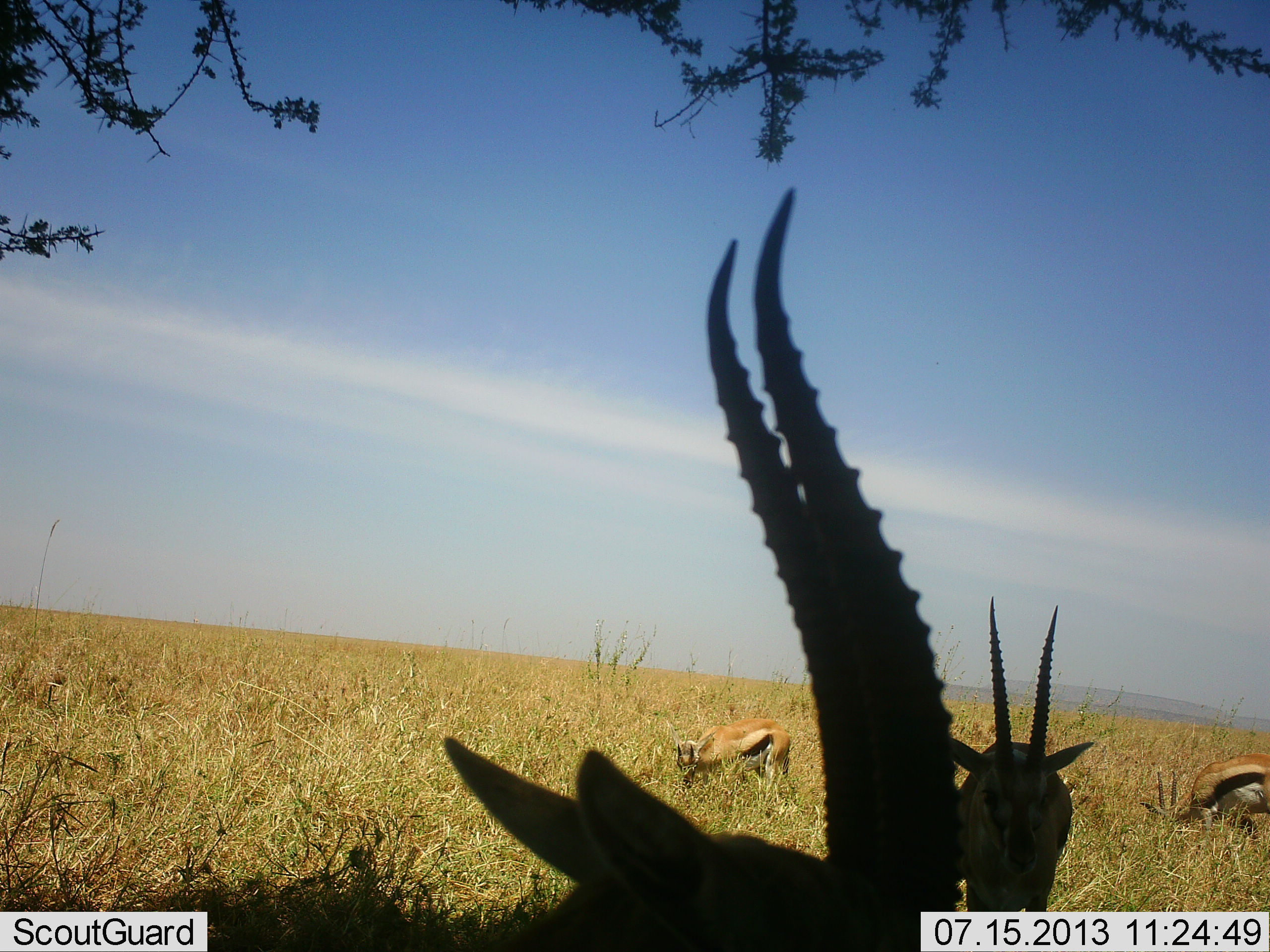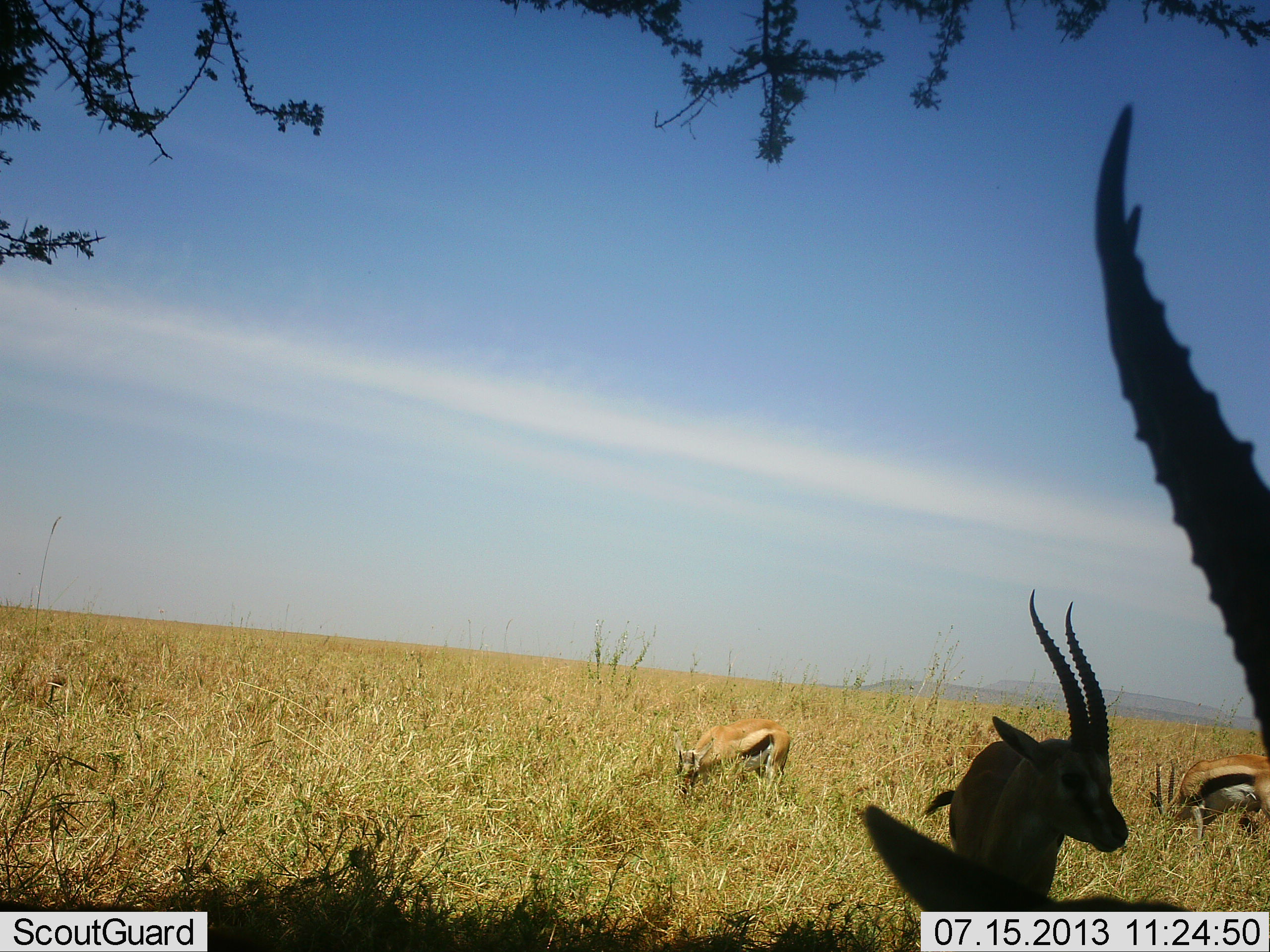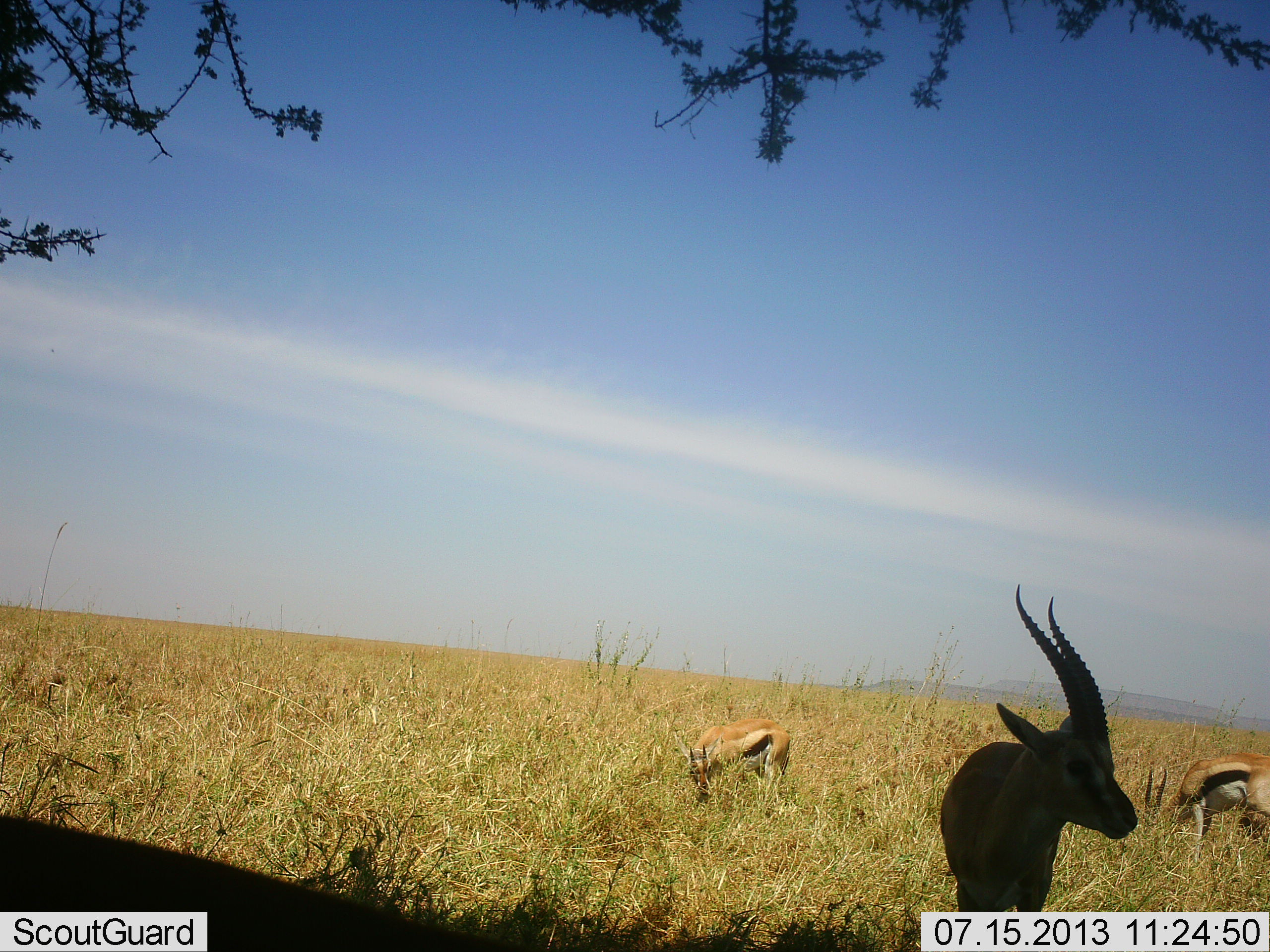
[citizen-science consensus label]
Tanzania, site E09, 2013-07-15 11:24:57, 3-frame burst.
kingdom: Animalia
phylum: Chordata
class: Mammalia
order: Artiodactyla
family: Bovidae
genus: Eudorcas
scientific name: Eudorcas thomsonii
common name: thomson's gazelle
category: gazellethomsons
Gazellethomsons (thomson's gazelle) (Eudorcas thomsonii), count 4. Behavior (volunteer vote fractions): standing 65%, resting 15%, moving 35%, interacting 0%. Young present (vote fraction): 0%. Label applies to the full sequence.